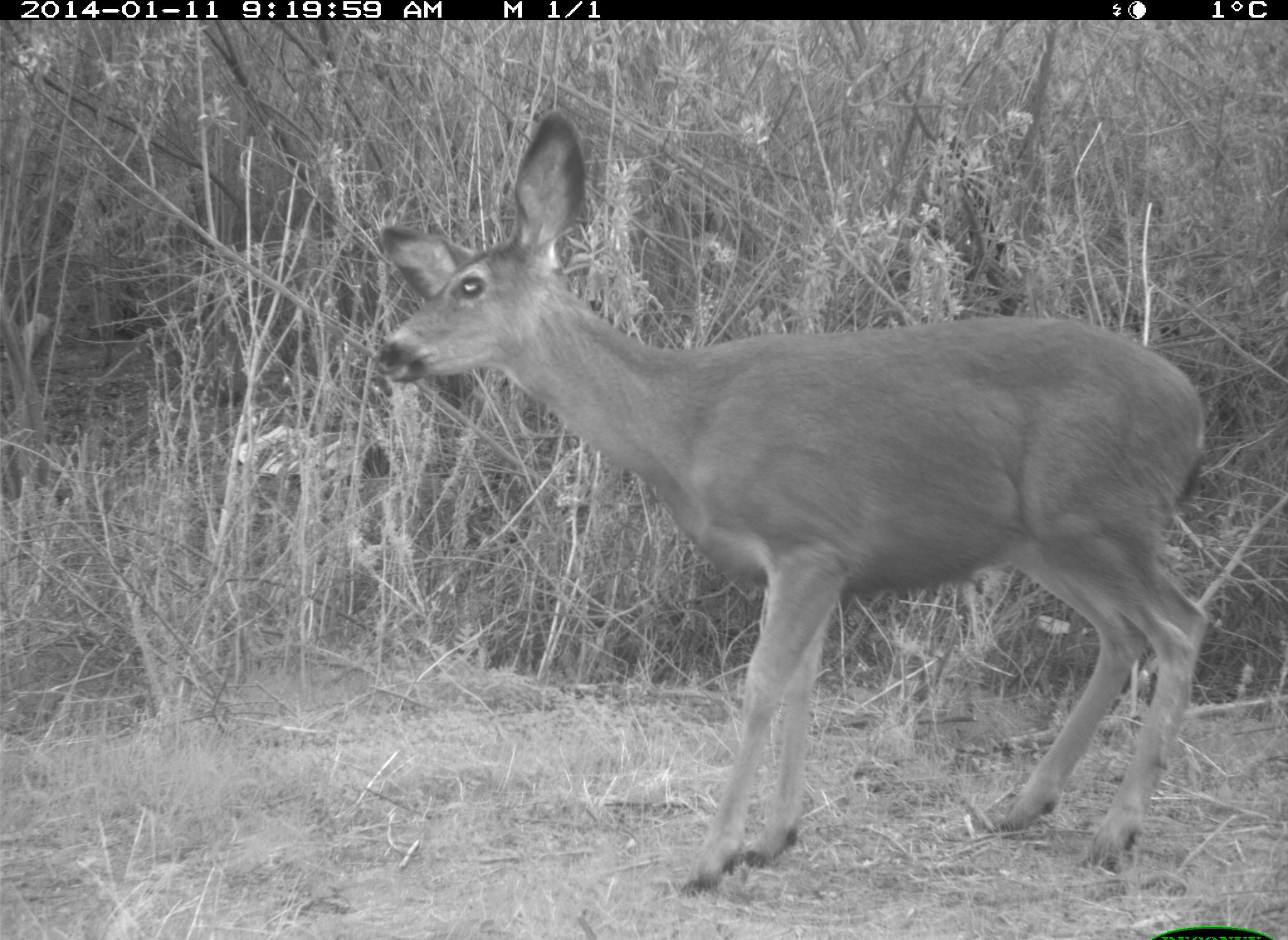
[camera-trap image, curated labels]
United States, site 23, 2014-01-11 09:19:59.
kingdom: Animalia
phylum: Chordata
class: Mammalia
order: Artiodactyla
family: Cervidae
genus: Odocoileus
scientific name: Odocoileus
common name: deer